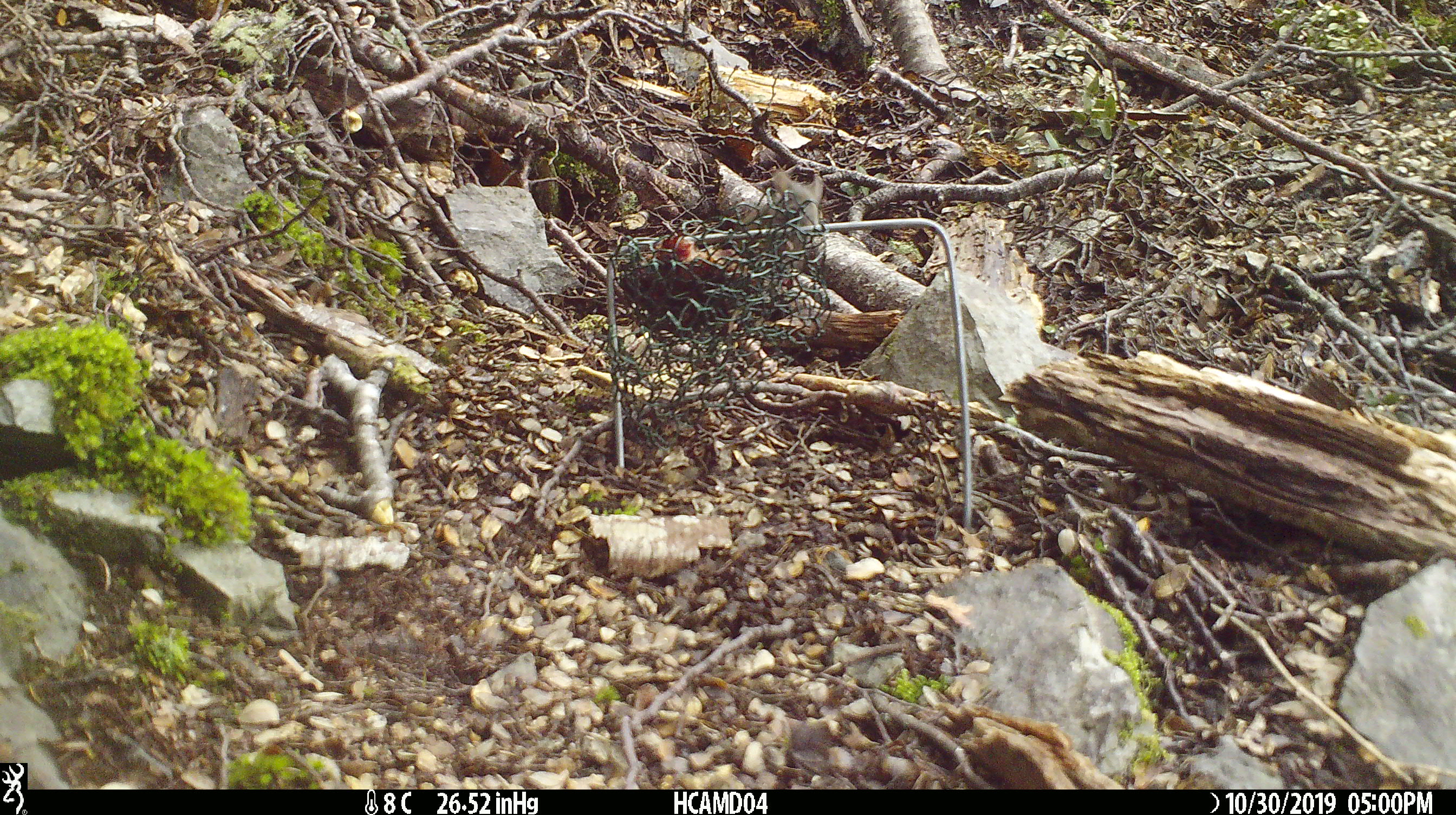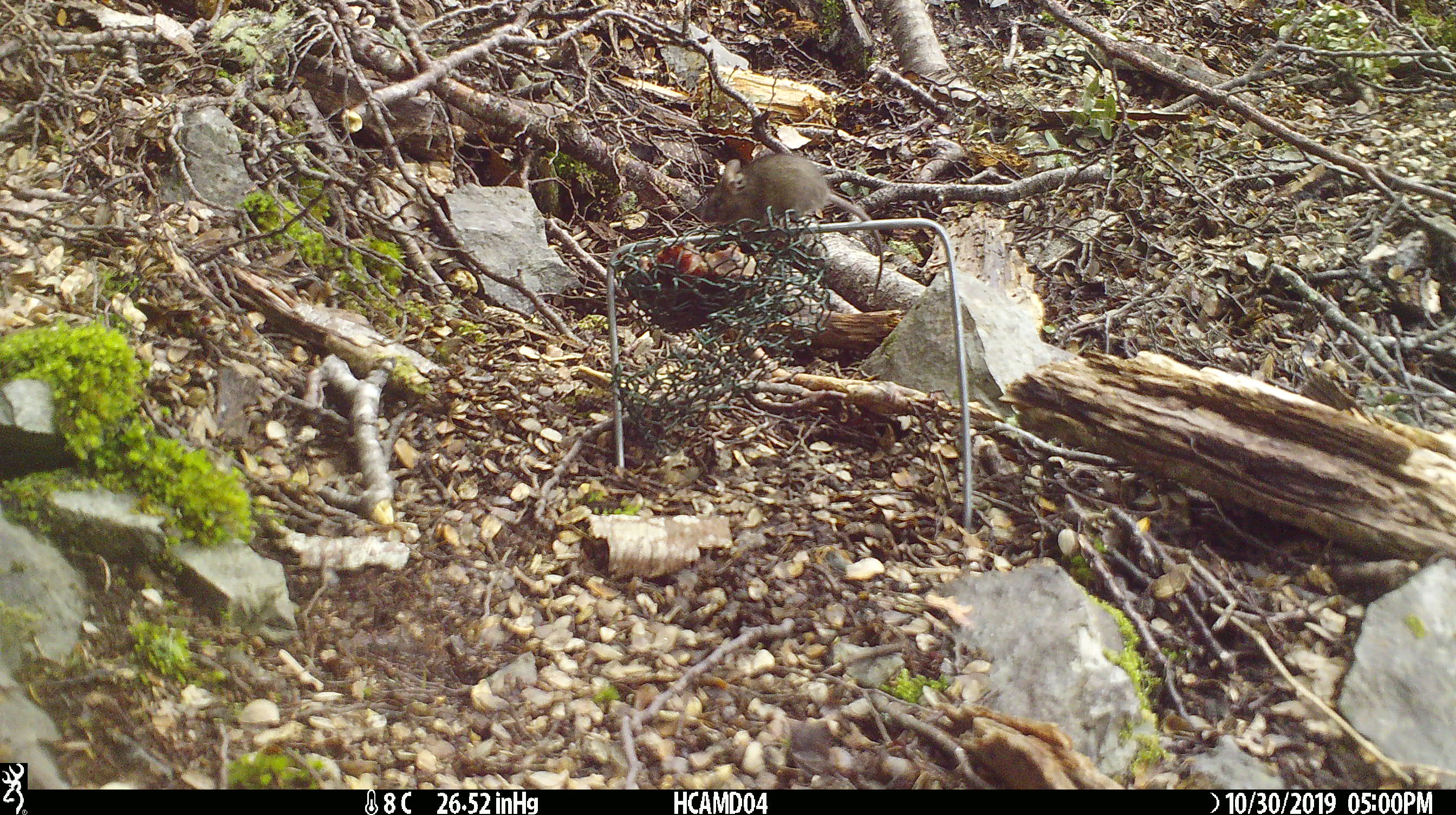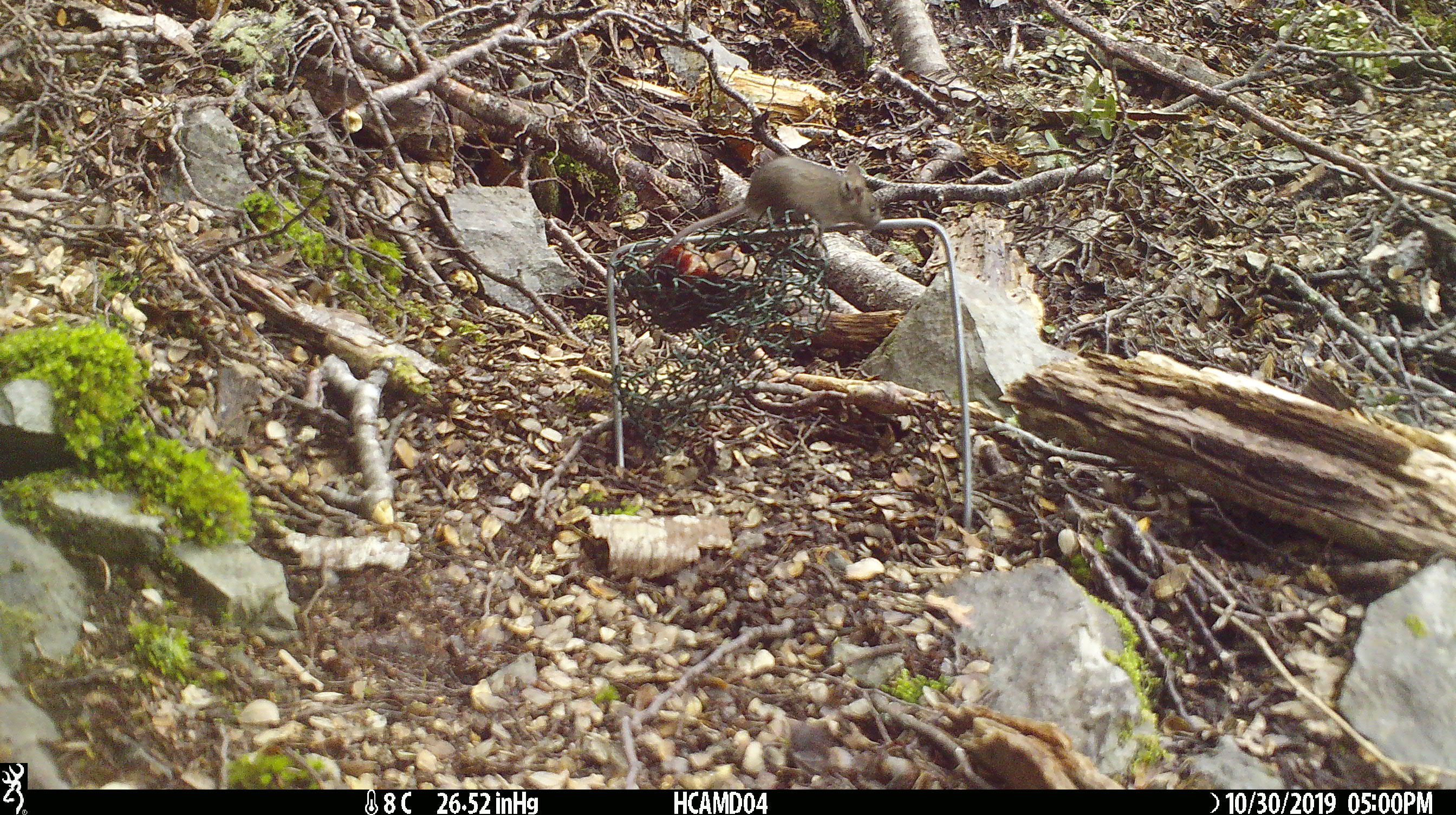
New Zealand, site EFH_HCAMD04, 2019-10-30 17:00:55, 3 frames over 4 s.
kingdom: Animalia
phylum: Chordata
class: Mammalia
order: Rodentia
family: Muridae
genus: Mus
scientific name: Mus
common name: mouse